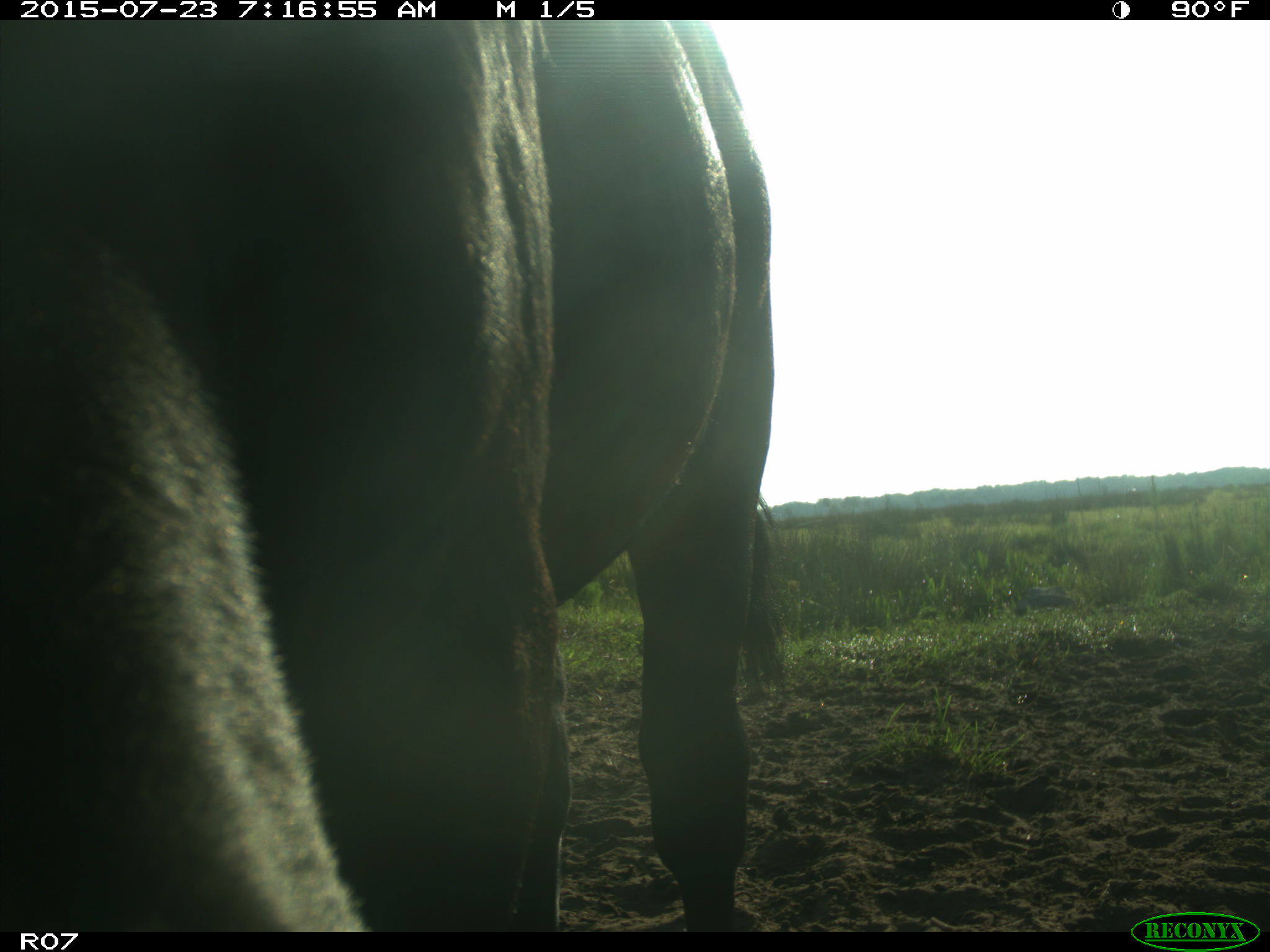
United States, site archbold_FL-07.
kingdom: Animalia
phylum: Chordata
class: Mammalia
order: Artiodactyla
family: Bovidae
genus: Bos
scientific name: Bos taurus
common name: domestic cow